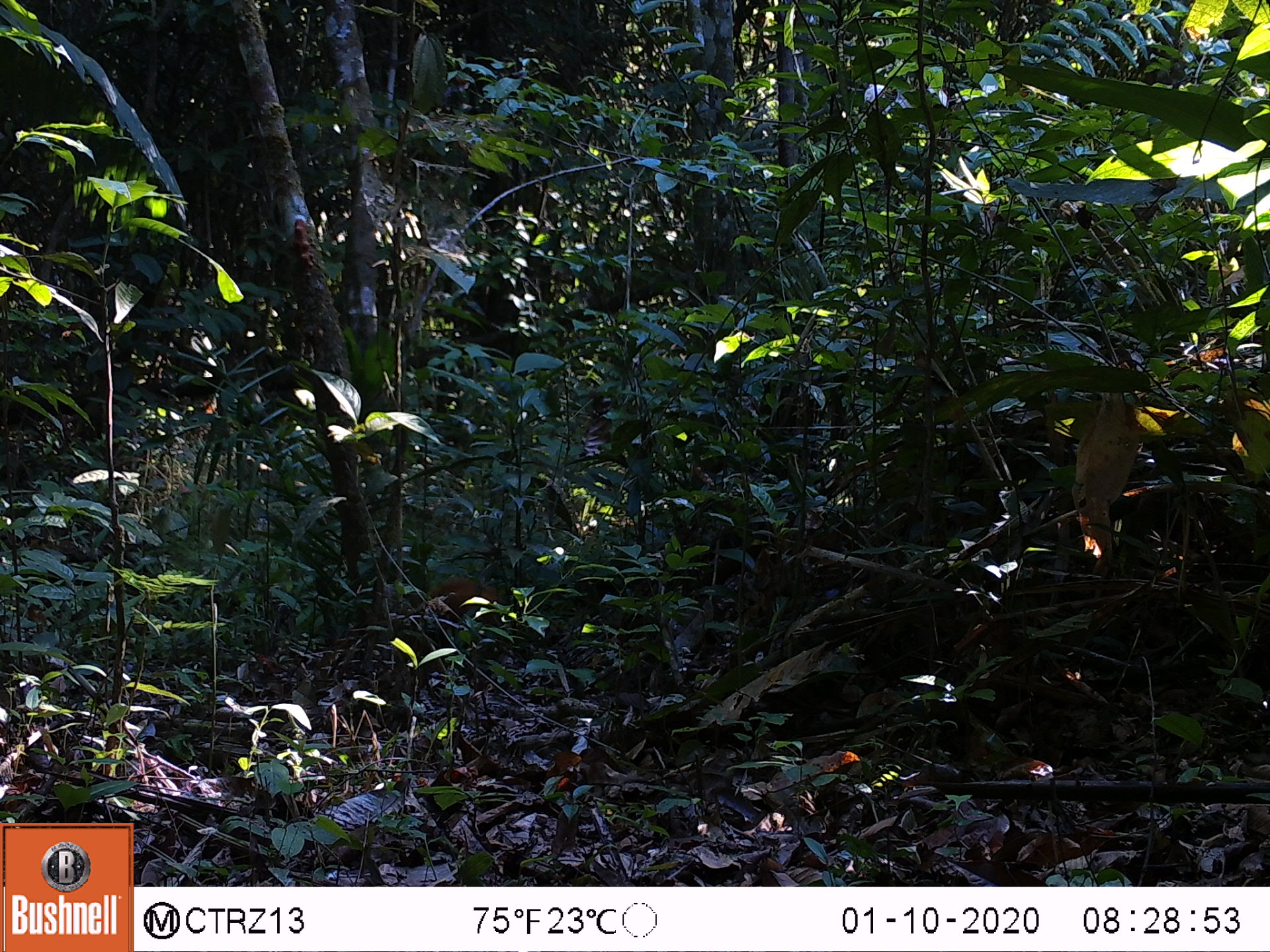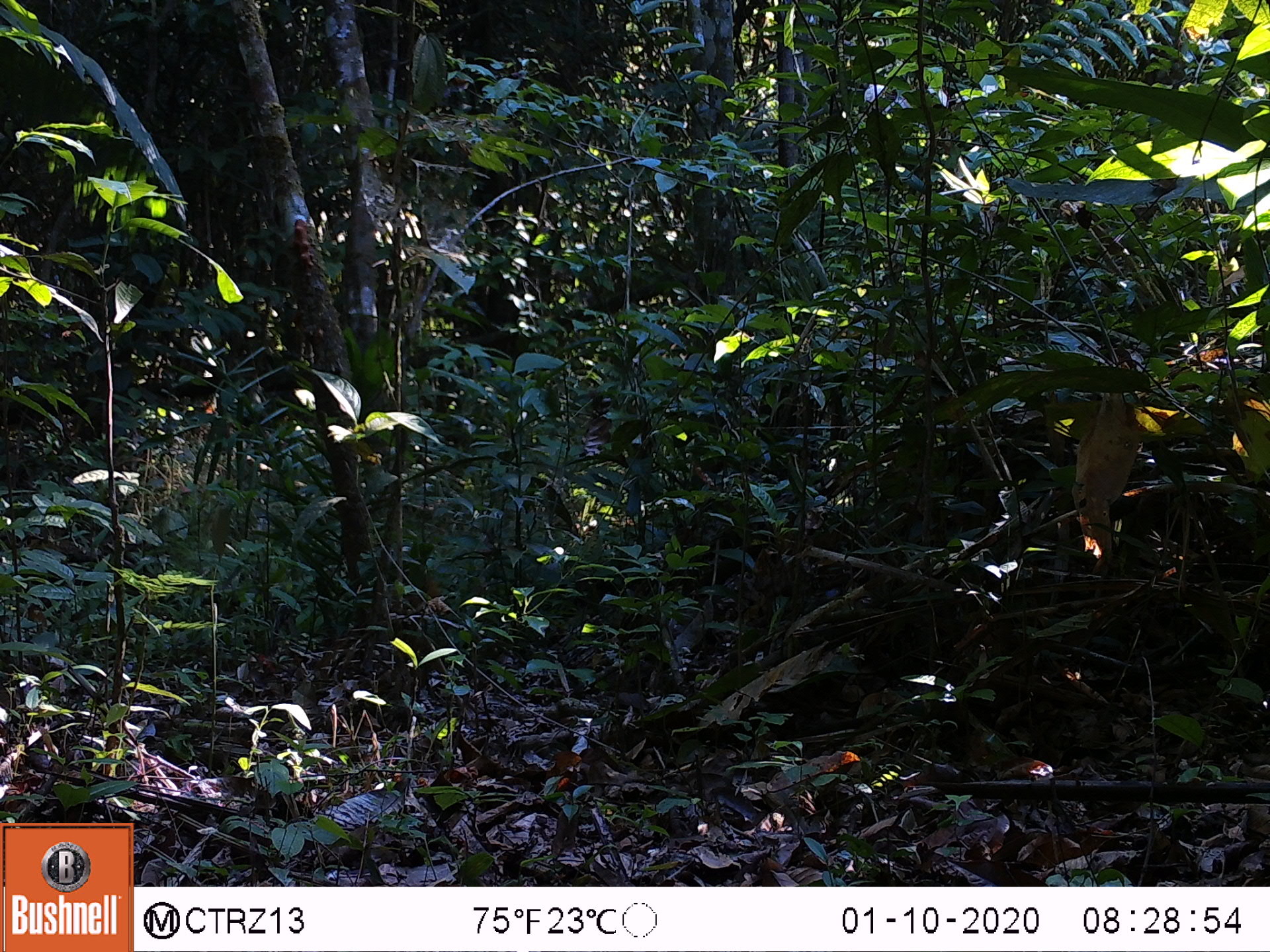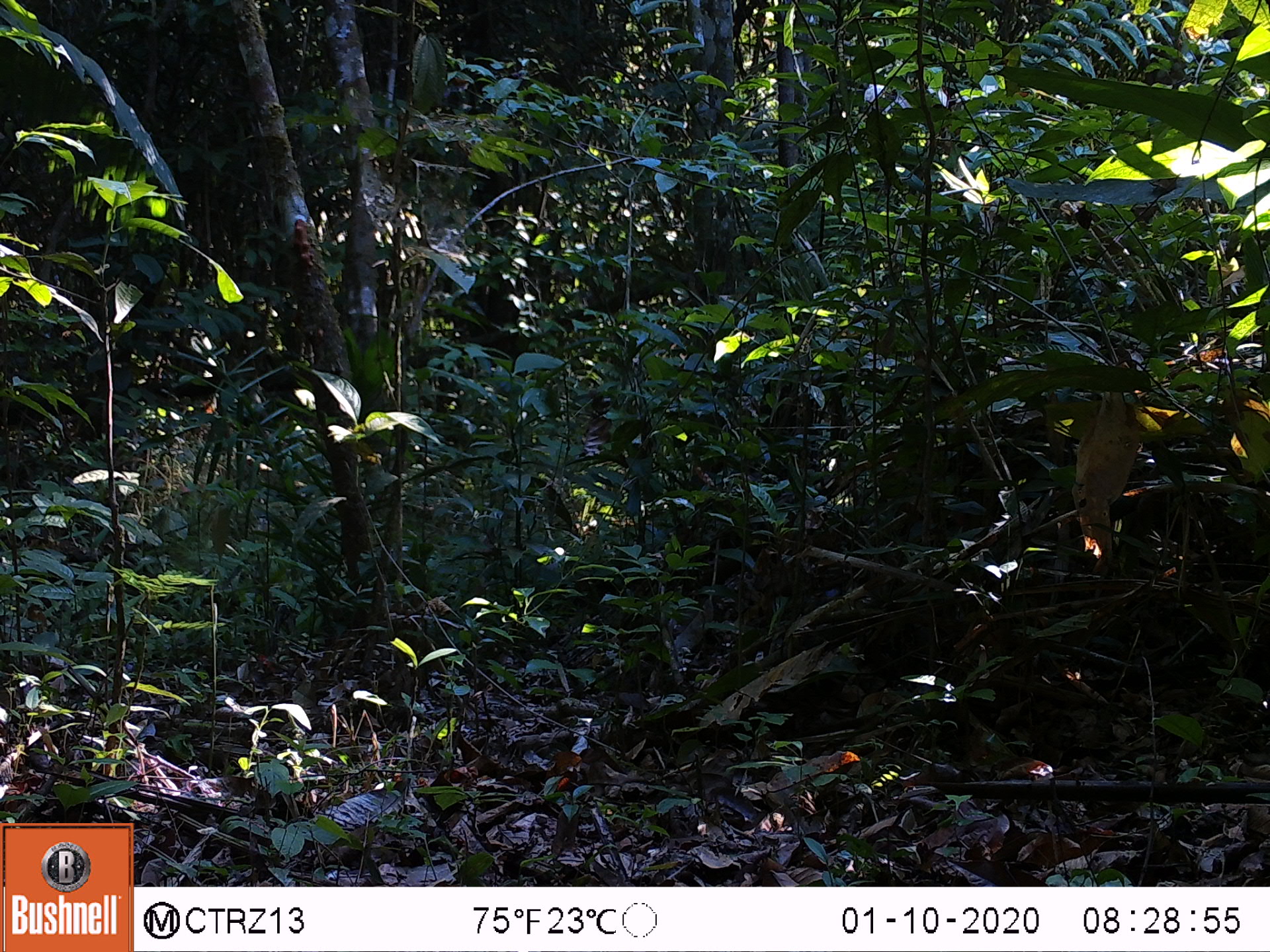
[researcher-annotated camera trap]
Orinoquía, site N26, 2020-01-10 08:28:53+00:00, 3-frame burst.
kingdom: Animalia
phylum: Chordata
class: Mammalia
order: Carnivora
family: Procyonidae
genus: Nasua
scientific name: Nasua nasua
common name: south american coati